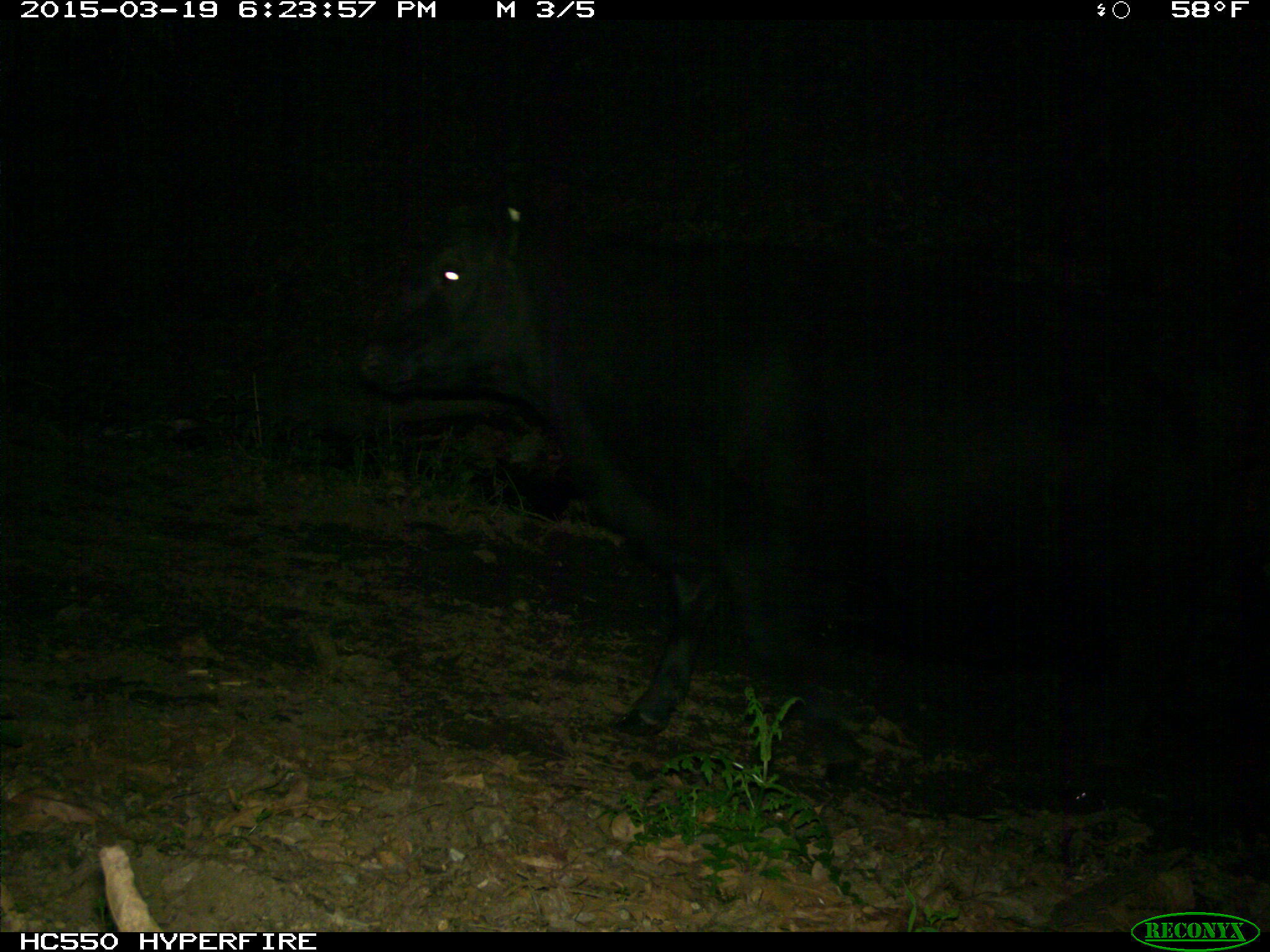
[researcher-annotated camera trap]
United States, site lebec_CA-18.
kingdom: Animalia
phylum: Chordata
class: Mammalia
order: Artiodactyla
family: Bovidae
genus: Bos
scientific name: Bos taurus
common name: domestic cow